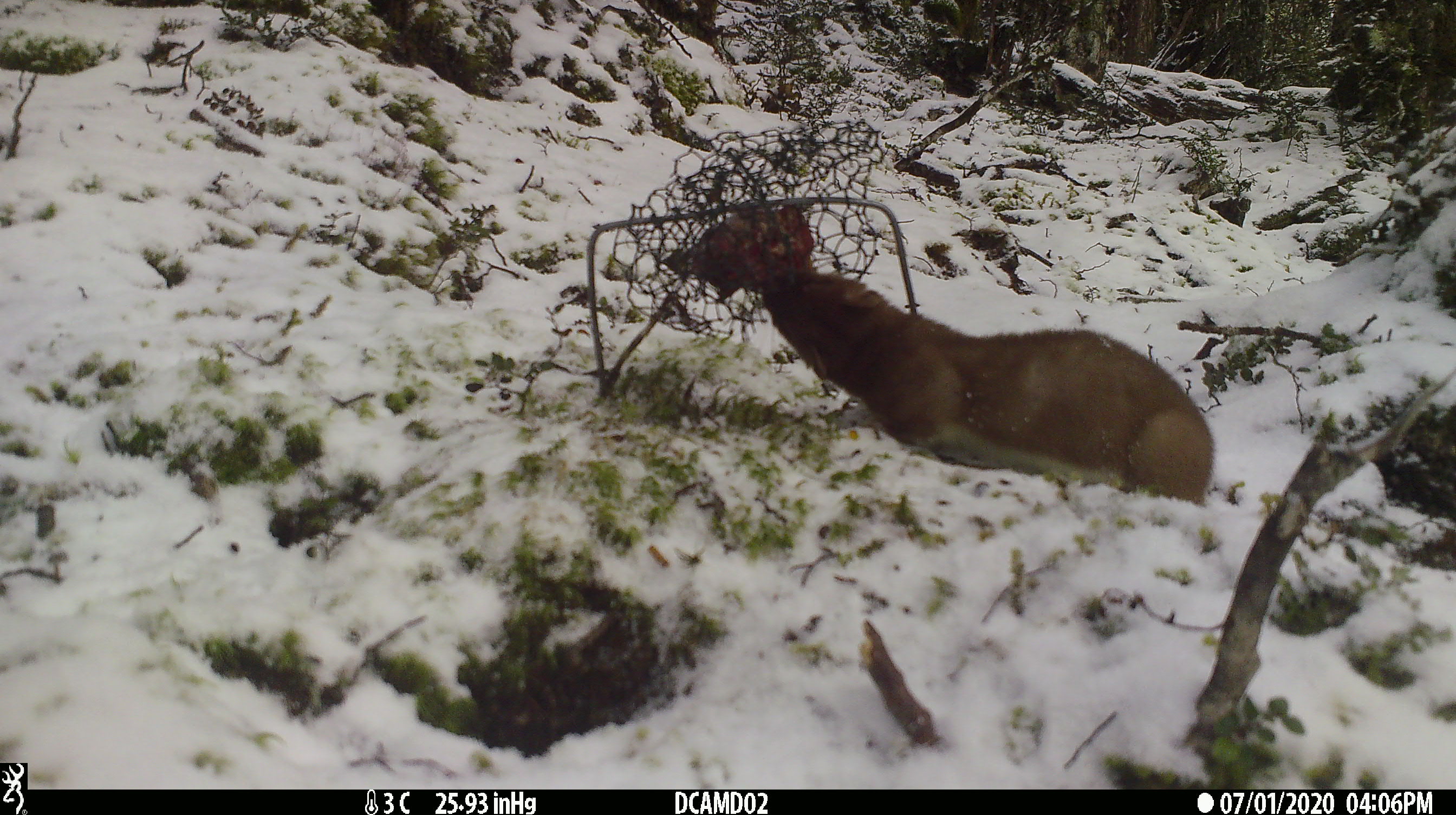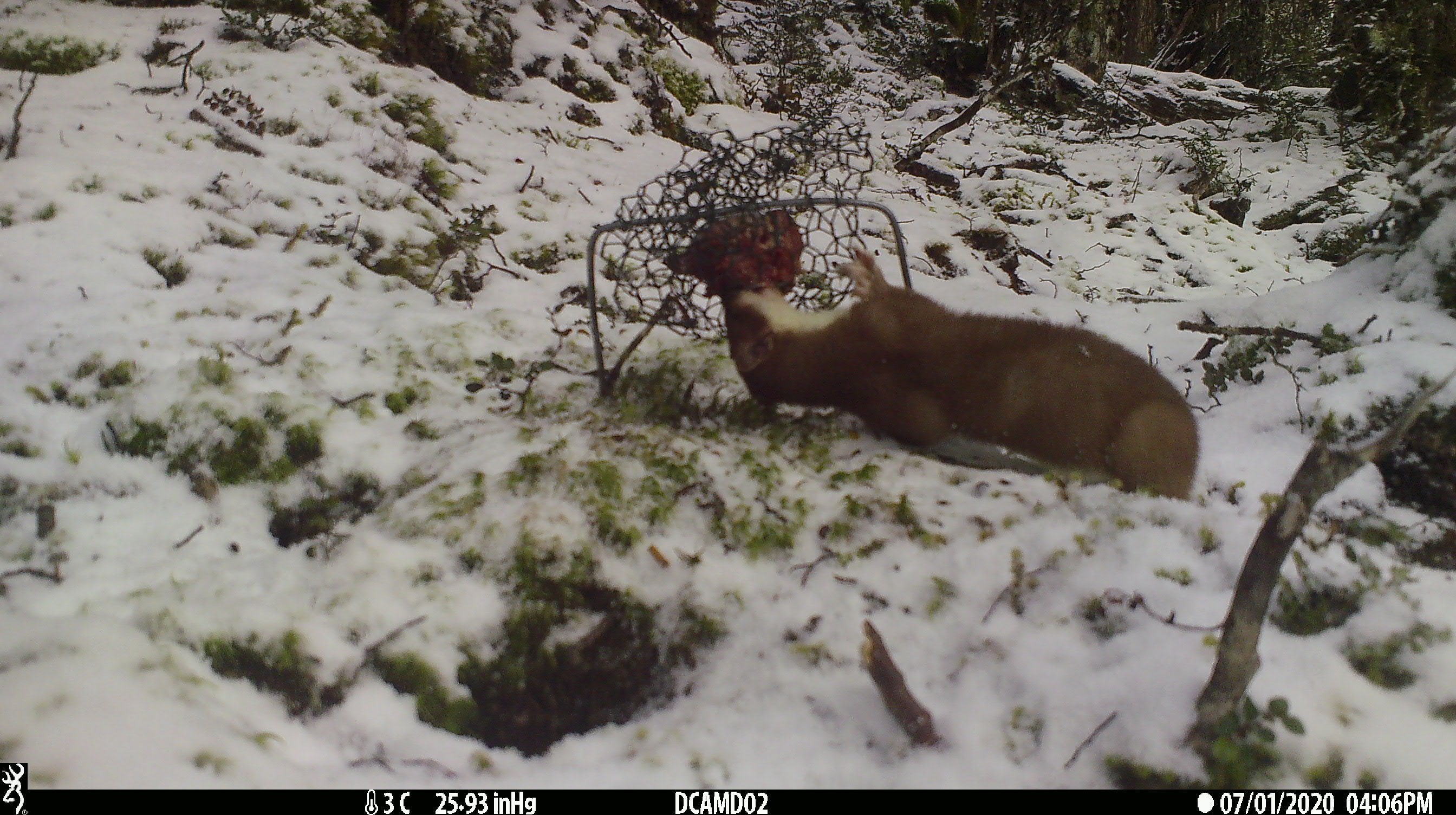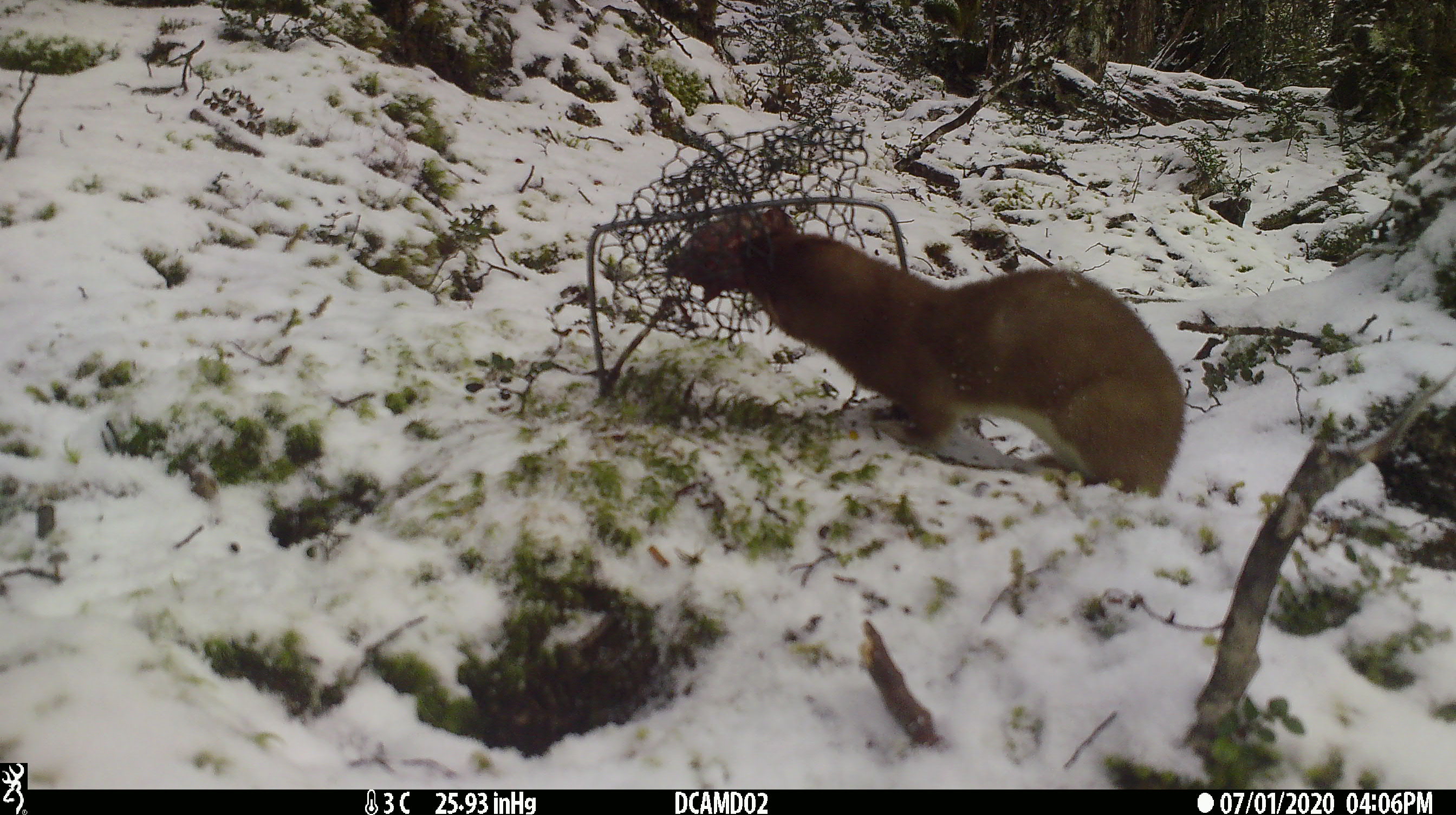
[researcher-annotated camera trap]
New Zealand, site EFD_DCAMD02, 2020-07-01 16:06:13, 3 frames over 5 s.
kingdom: Animalia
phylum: Chordata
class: Mammalia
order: Carnivora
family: Mustelidae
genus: Mustela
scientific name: Mustela erminea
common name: stoat